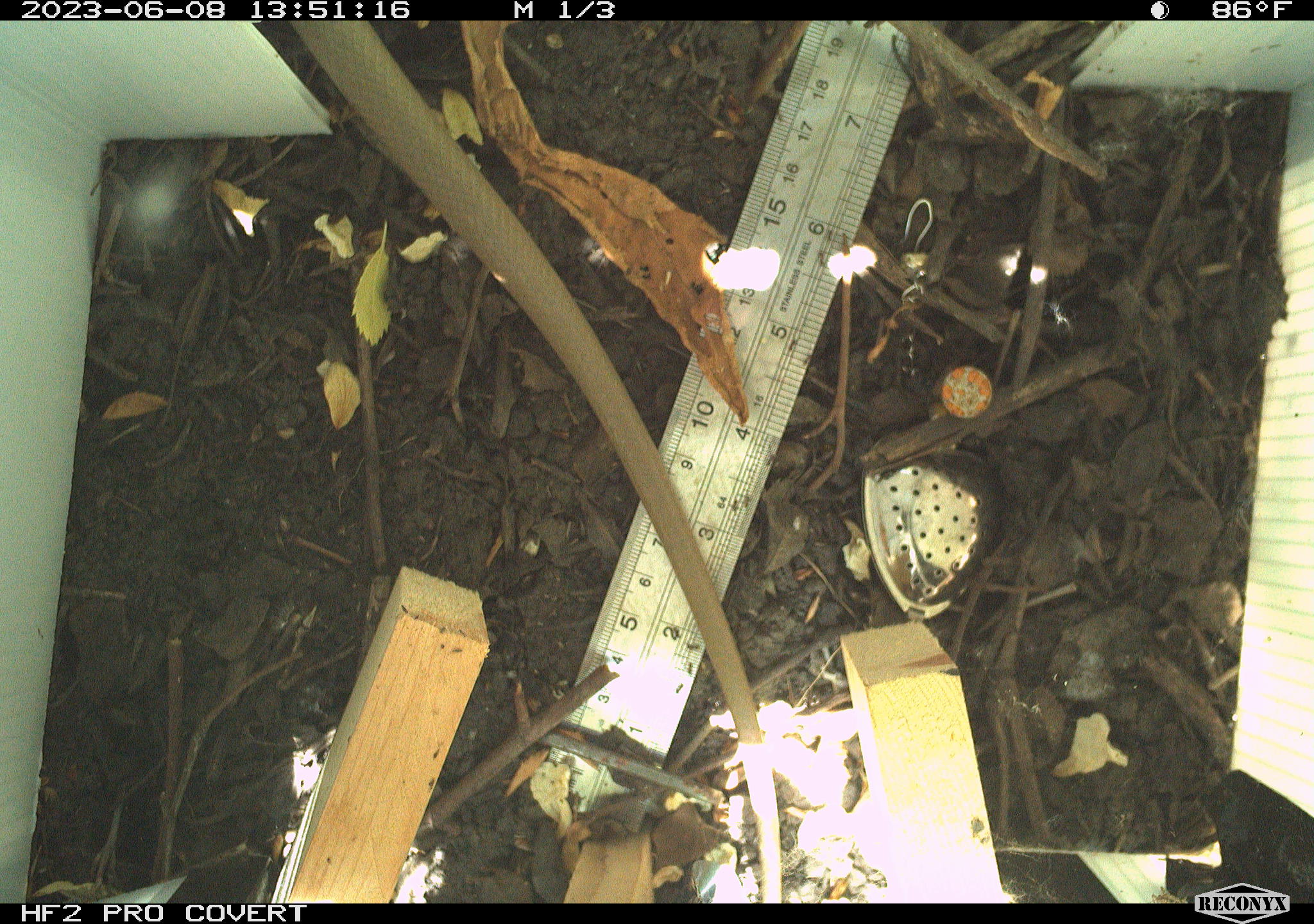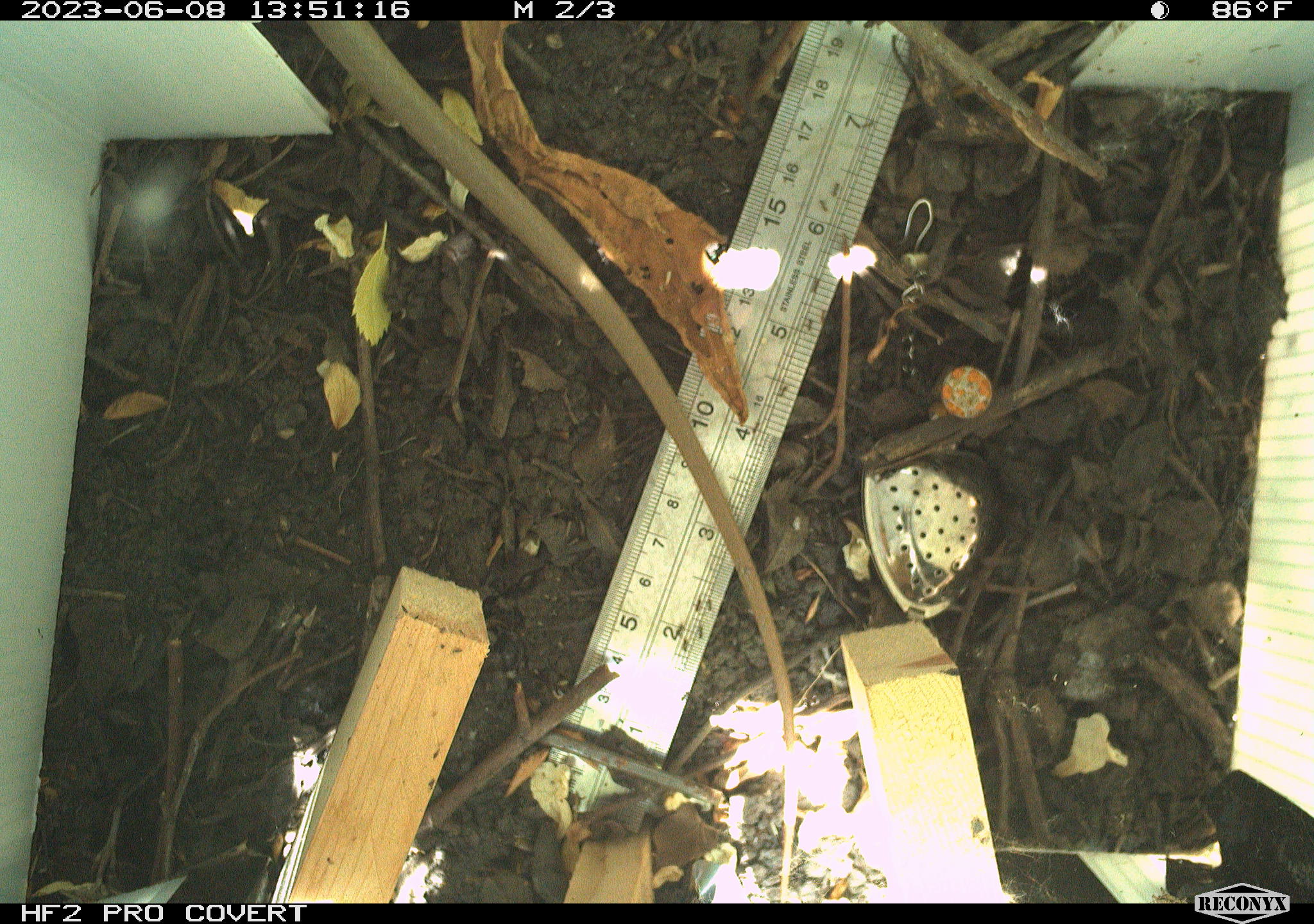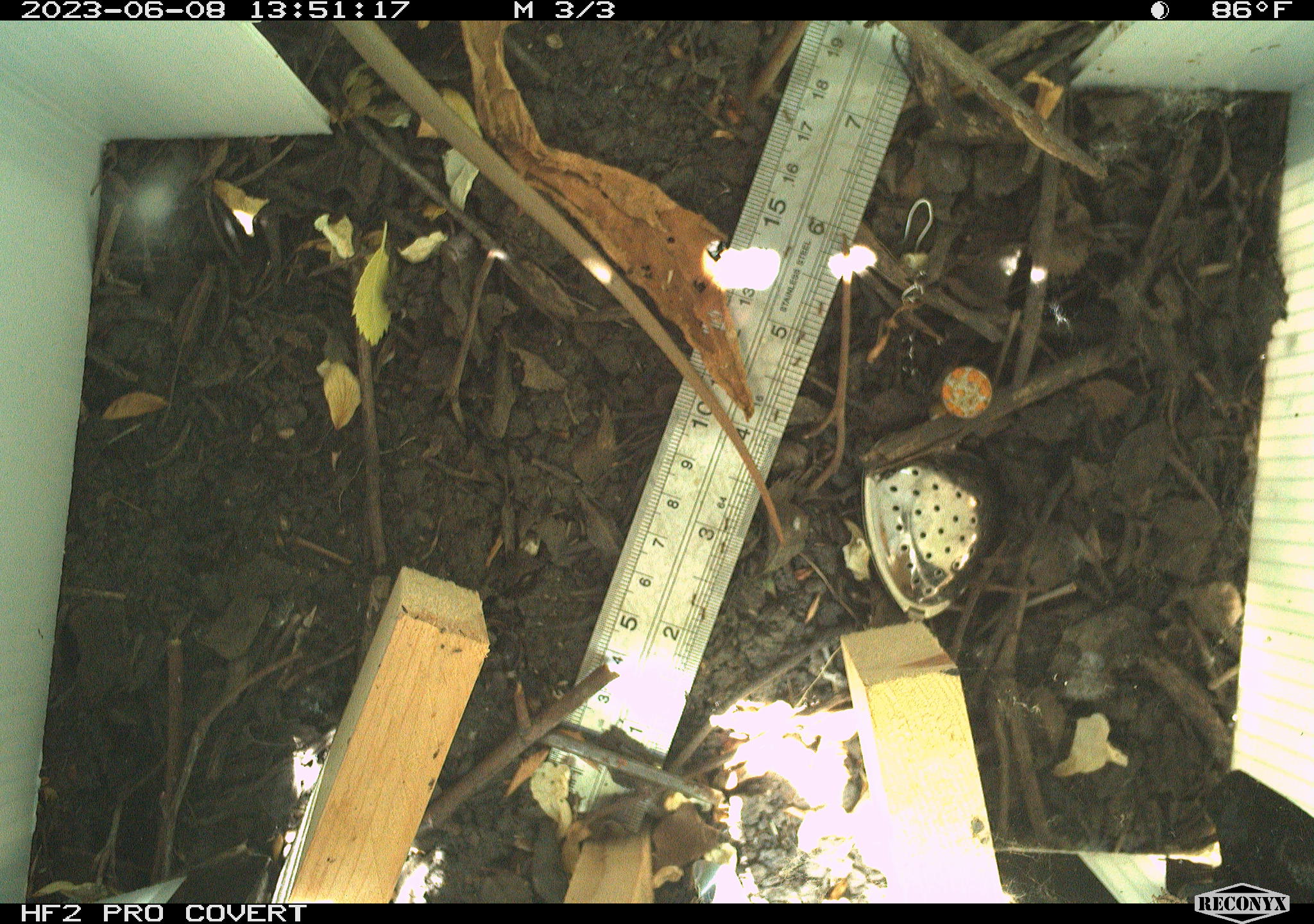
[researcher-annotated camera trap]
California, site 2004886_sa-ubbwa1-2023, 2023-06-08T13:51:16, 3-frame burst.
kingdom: Animalia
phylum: Chordata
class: Reptilia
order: Squamata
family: Colubridae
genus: Coluber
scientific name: Coluber constrictor mormon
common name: western yellow-bellied racer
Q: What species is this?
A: Western yellow-bellied racer (Coluber constrictor mormon).